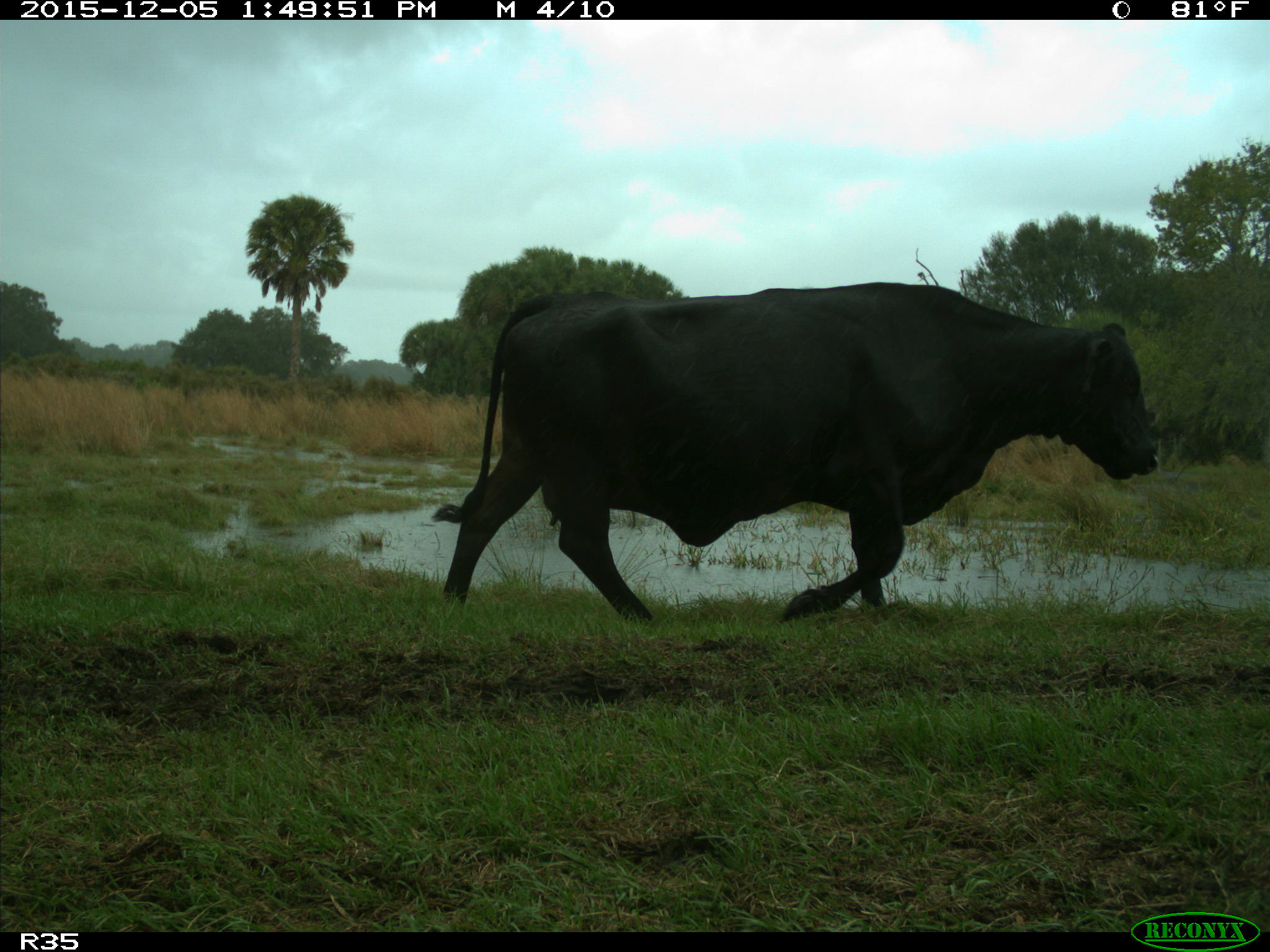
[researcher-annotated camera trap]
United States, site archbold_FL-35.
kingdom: Animalia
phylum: Chordata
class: Mammalia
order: Artiodactyla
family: Bovidae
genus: Bos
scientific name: Bos taurus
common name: domestic cow